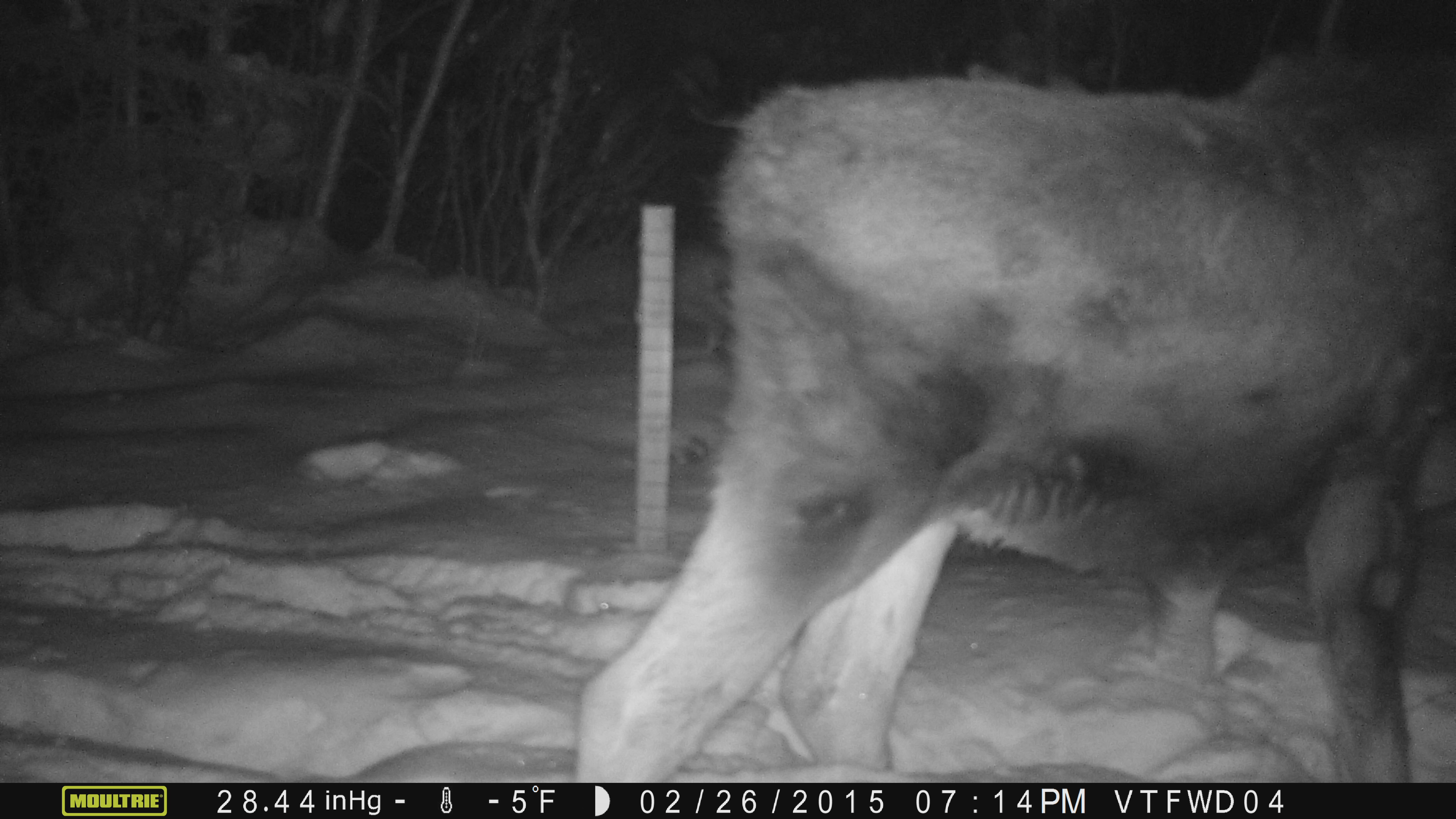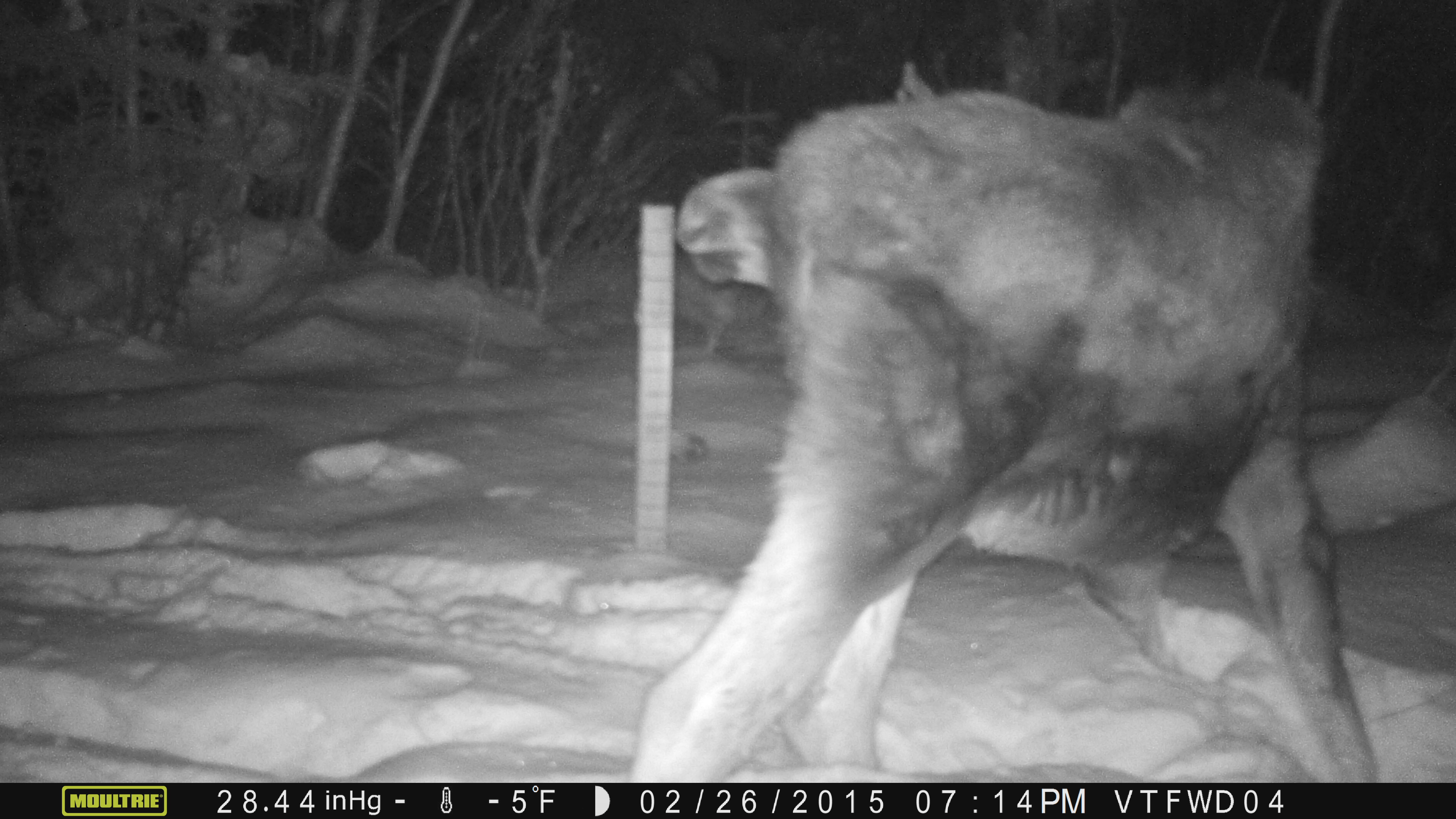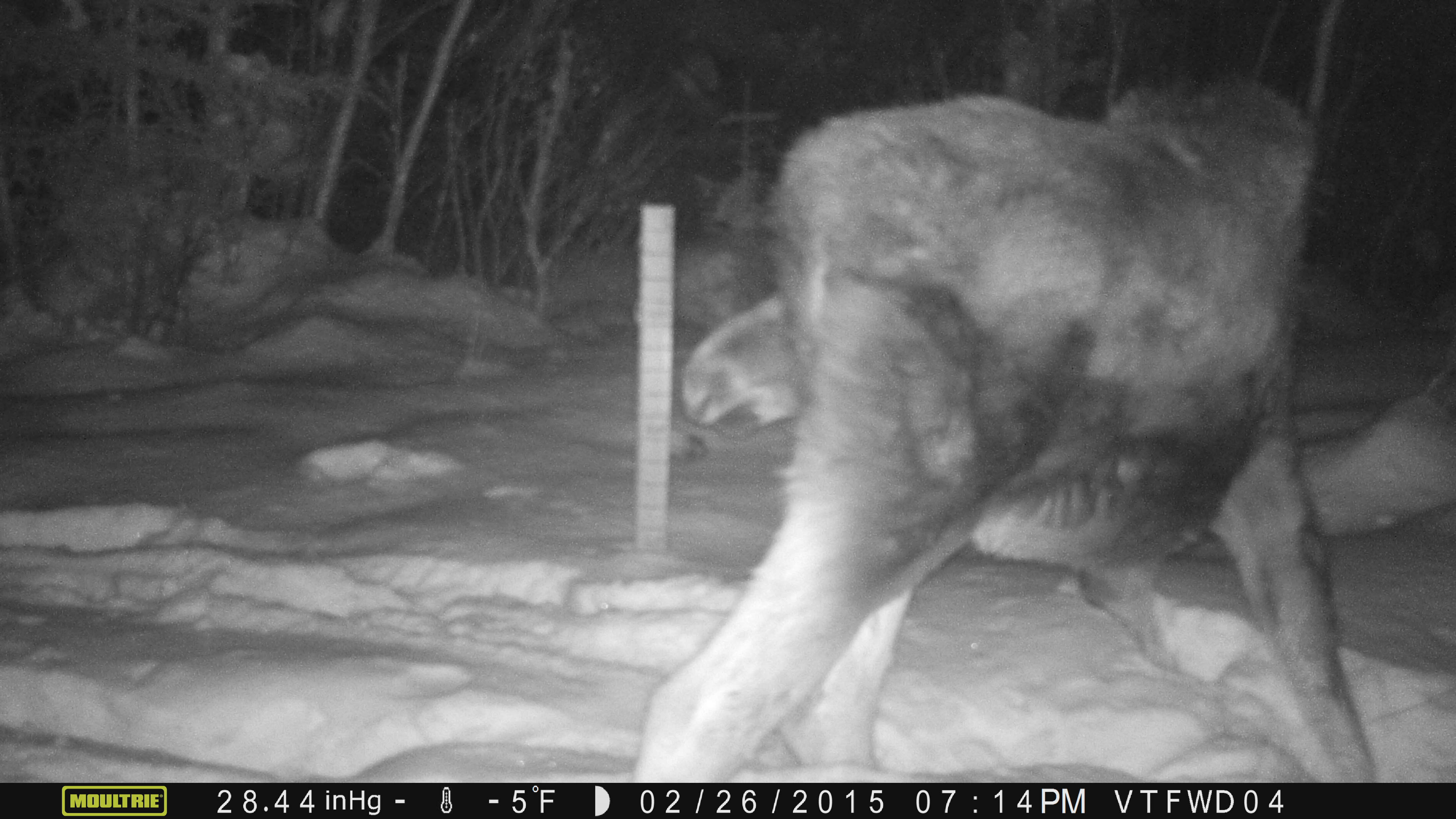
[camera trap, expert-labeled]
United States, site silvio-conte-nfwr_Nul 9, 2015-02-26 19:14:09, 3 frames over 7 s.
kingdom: Animalia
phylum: Chordata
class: Mammalia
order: Artiodactyla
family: Cervidae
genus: Alces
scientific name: Alces alces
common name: moose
Moose (Alces alces).